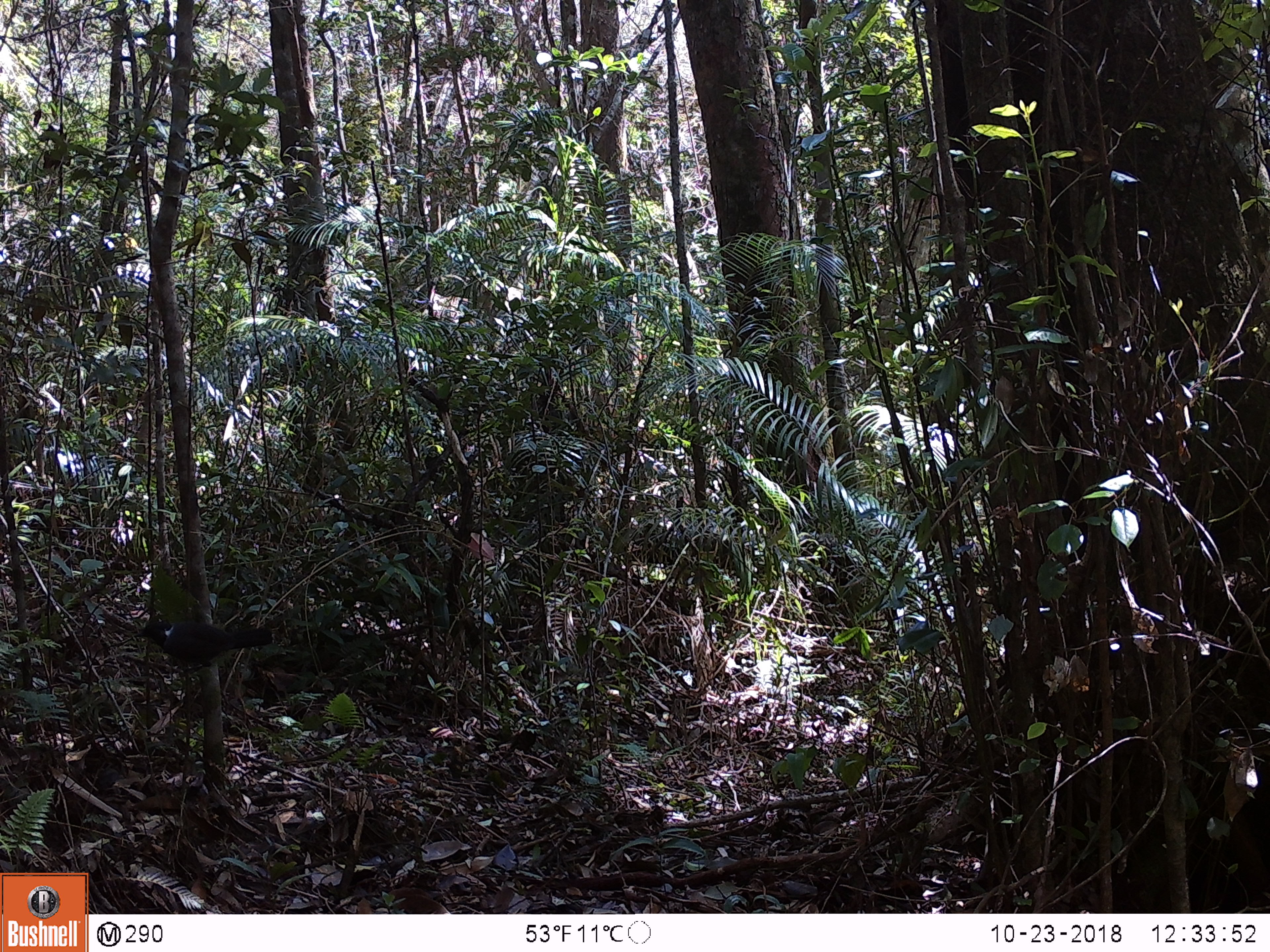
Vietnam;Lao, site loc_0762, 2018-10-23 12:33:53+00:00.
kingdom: Animalia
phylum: Chordata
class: Aves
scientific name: Aves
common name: bird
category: unidentified bird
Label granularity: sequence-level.